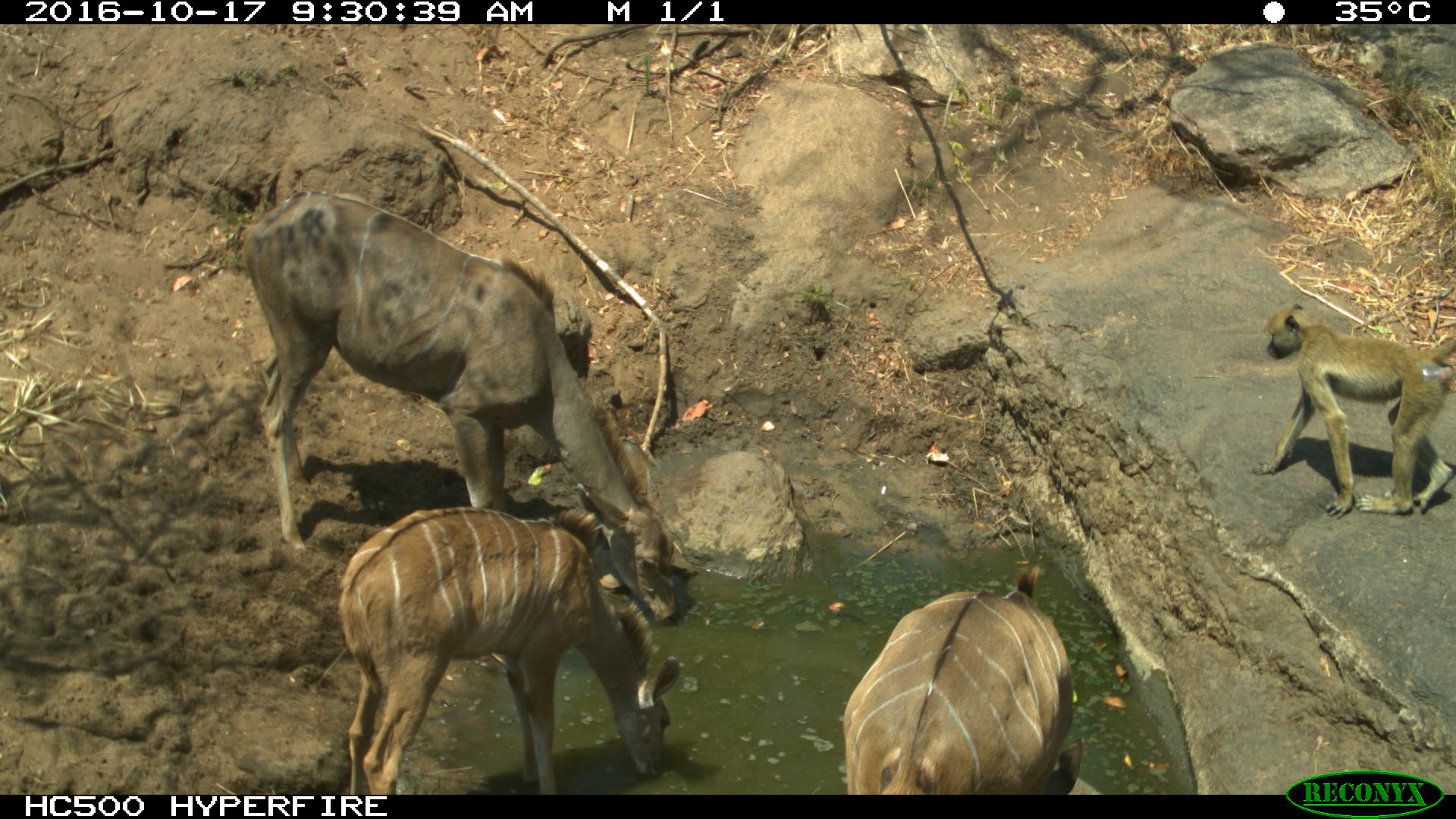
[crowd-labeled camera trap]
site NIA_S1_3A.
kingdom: Animalia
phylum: Chordata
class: Mammalia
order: Primates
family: Cercopithecidae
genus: Papio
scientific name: Papio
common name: baboon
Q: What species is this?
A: Baboon (Papio).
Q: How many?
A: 1.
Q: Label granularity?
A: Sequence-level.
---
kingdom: Animalia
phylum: Chordata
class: Mammalia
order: Artiodactyla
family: Bovidae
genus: Tragelaphus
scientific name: Tragelaphus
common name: kudu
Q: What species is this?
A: Kudu (Tragelaphus).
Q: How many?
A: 3.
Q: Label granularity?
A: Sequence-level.